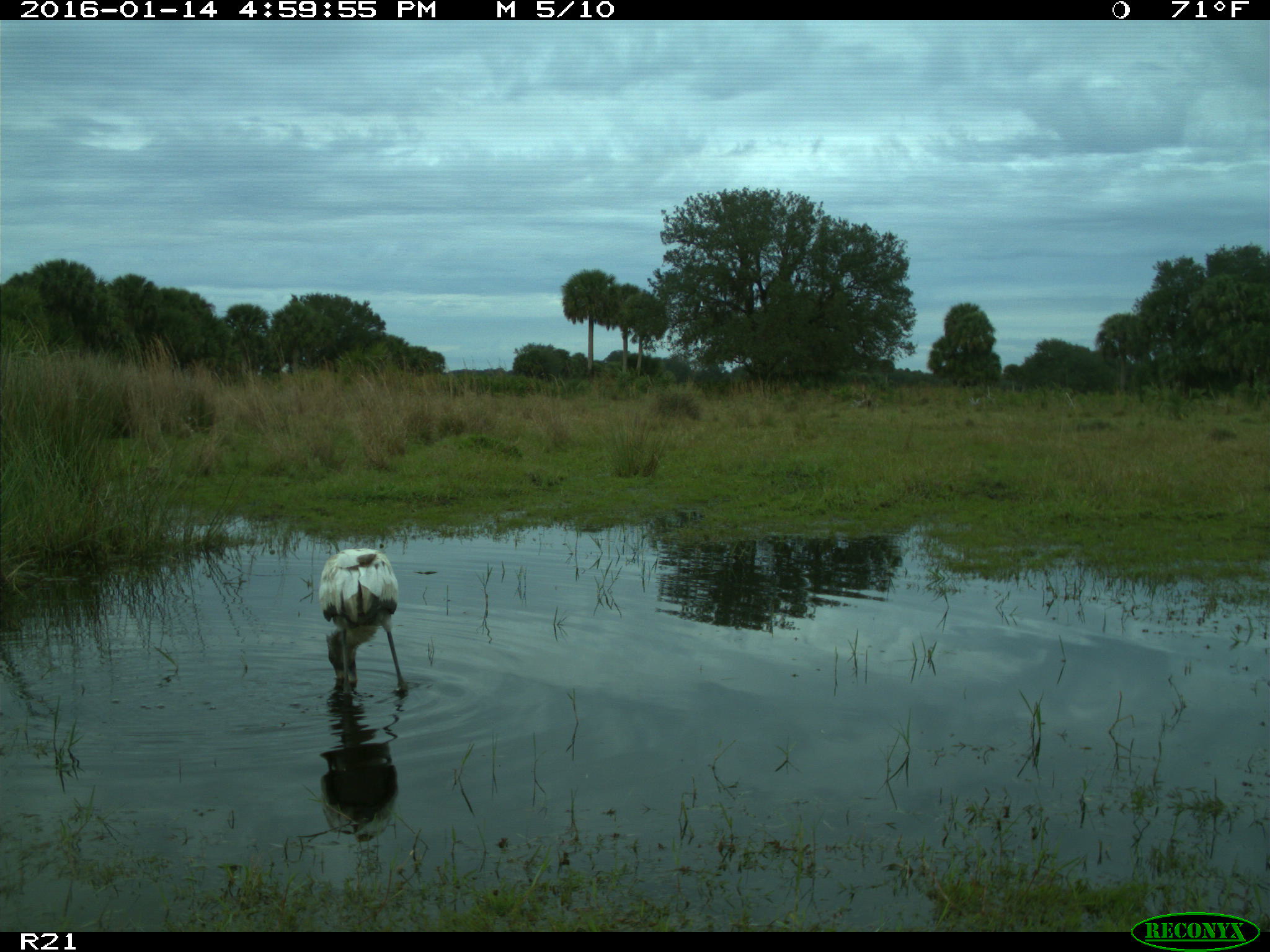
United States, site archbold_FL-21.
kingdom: Animalia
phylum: Chordata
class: Aves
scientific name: Aves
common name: birds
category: unidentified bird